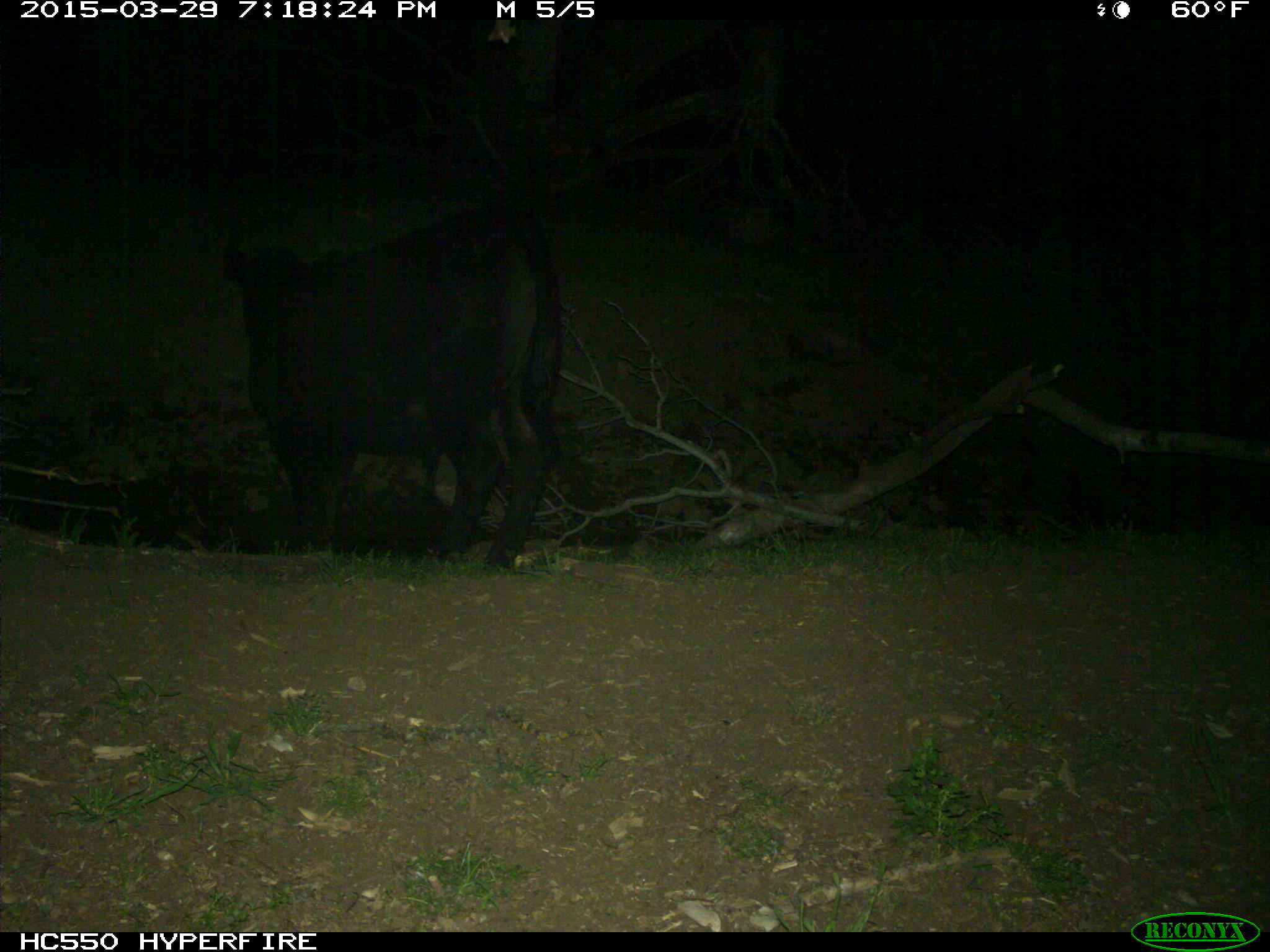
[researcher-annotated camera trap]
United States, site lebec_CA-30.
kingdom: Animalia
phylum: Chordata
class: Mammalia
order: Artiodactyla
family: Bovidae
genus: Bos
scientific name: Bos taurus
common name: domestic cow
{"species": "Bos taurus (domestic cow)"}